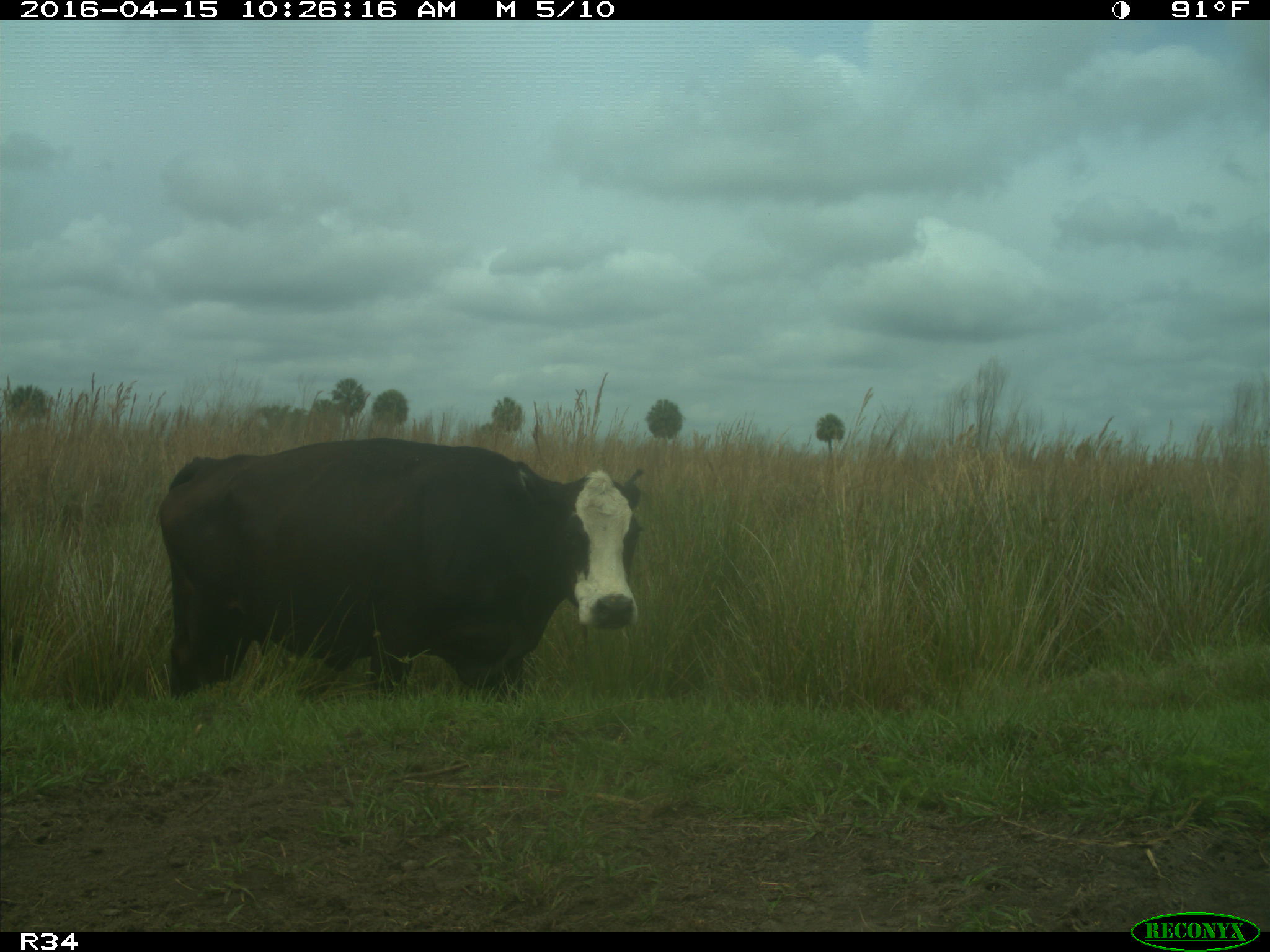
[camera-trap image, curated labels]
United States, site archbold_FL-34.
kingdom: Animalia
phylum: Chordata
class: Mammalia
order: Artiodactyla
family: Bovidae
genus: Bos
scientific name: Bos taurus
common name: domestic cow